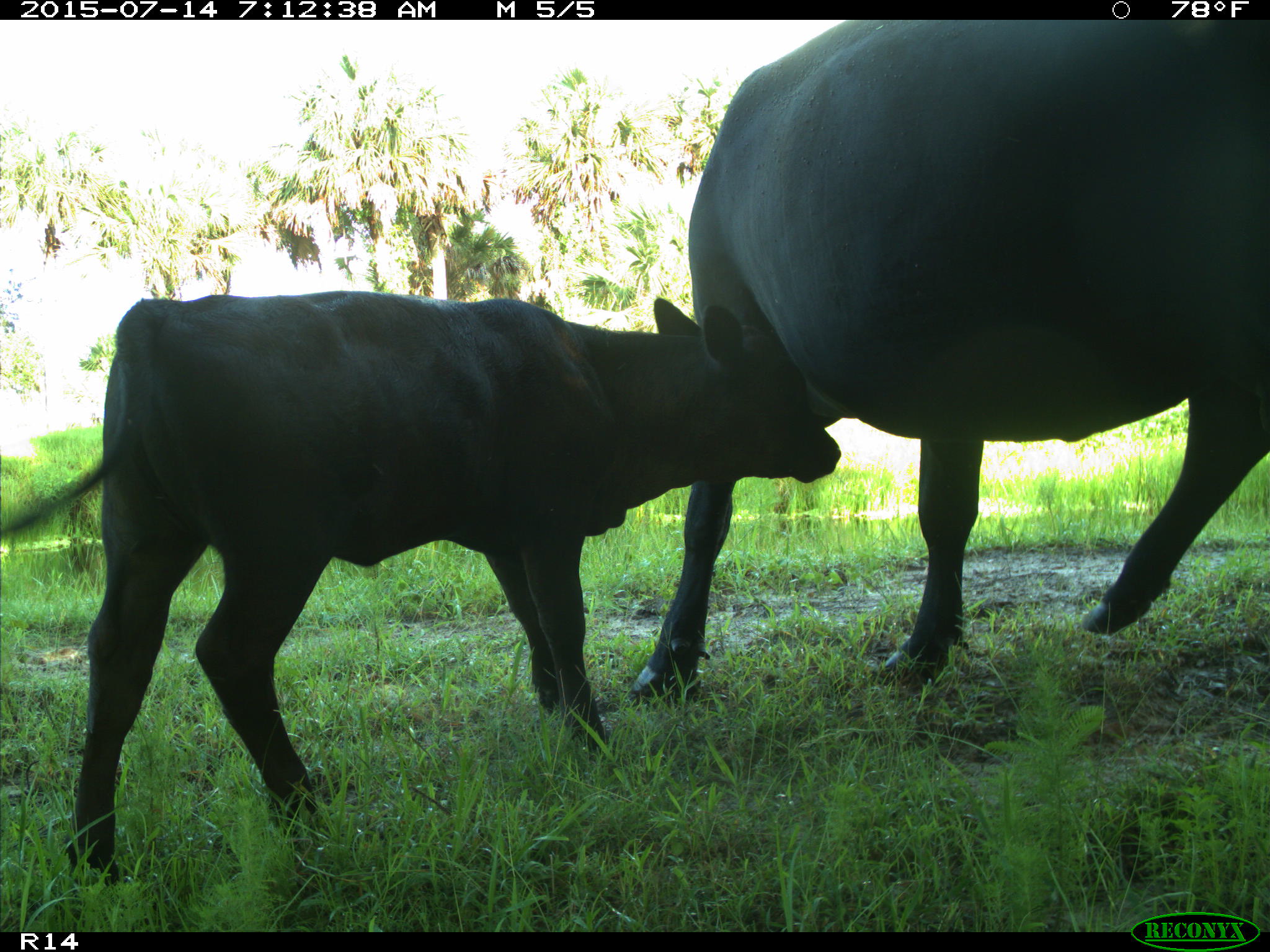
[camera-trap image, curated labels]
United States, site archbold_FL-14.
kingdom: Animalia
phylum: Chordata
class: Mammalia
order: Artiodactyla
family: Bovidae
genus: Bos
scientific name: Bos taurus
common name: domestic cow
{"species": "Bos taurus (domestic cow)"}